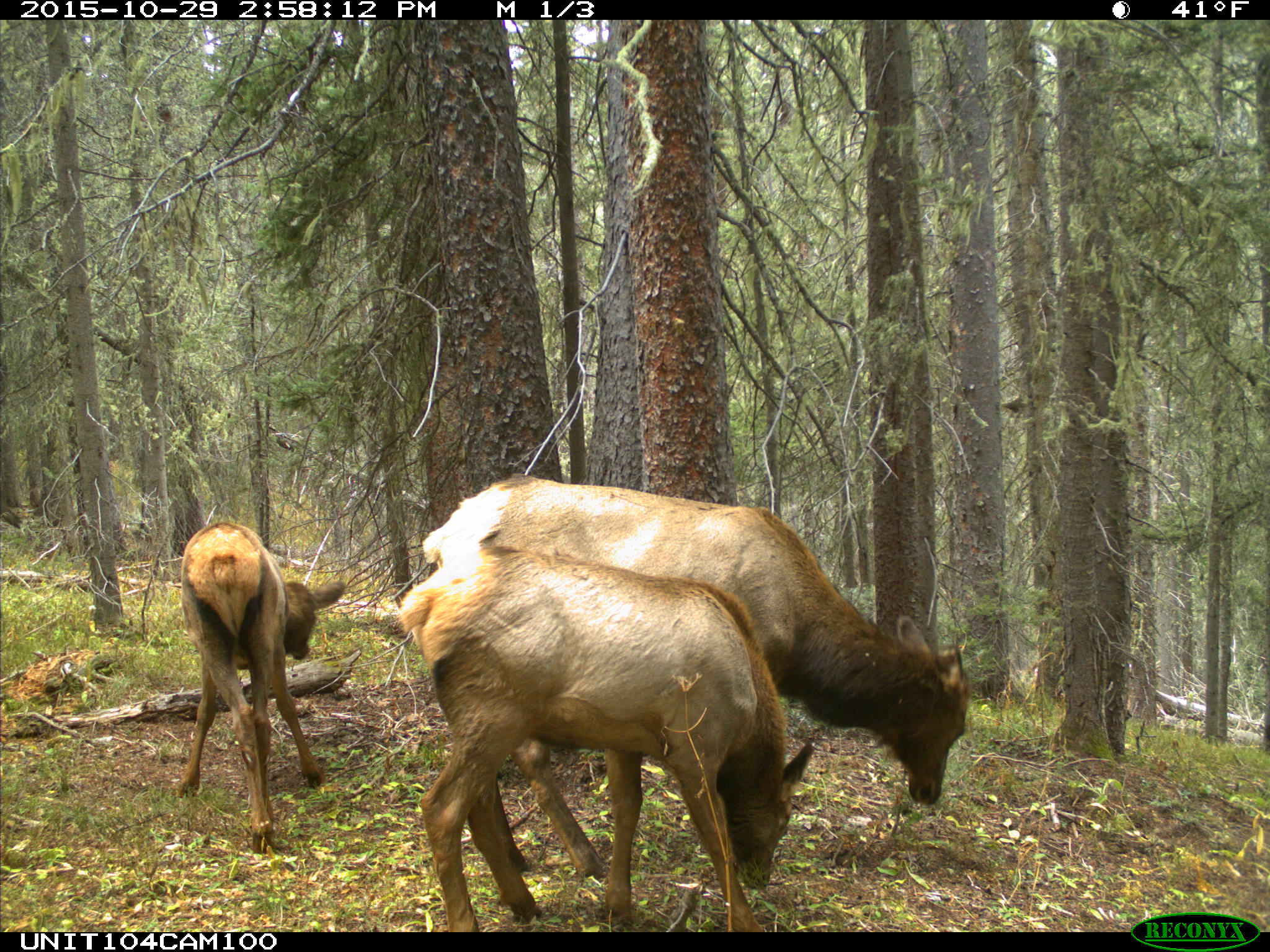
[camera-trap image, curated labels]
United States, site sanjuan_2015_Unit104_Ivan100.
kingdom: Animalia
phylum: Chordata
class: Mammalia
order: Artiodactyla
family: Cervidae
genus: Cervus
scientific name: Cervus elaphus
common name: red deer